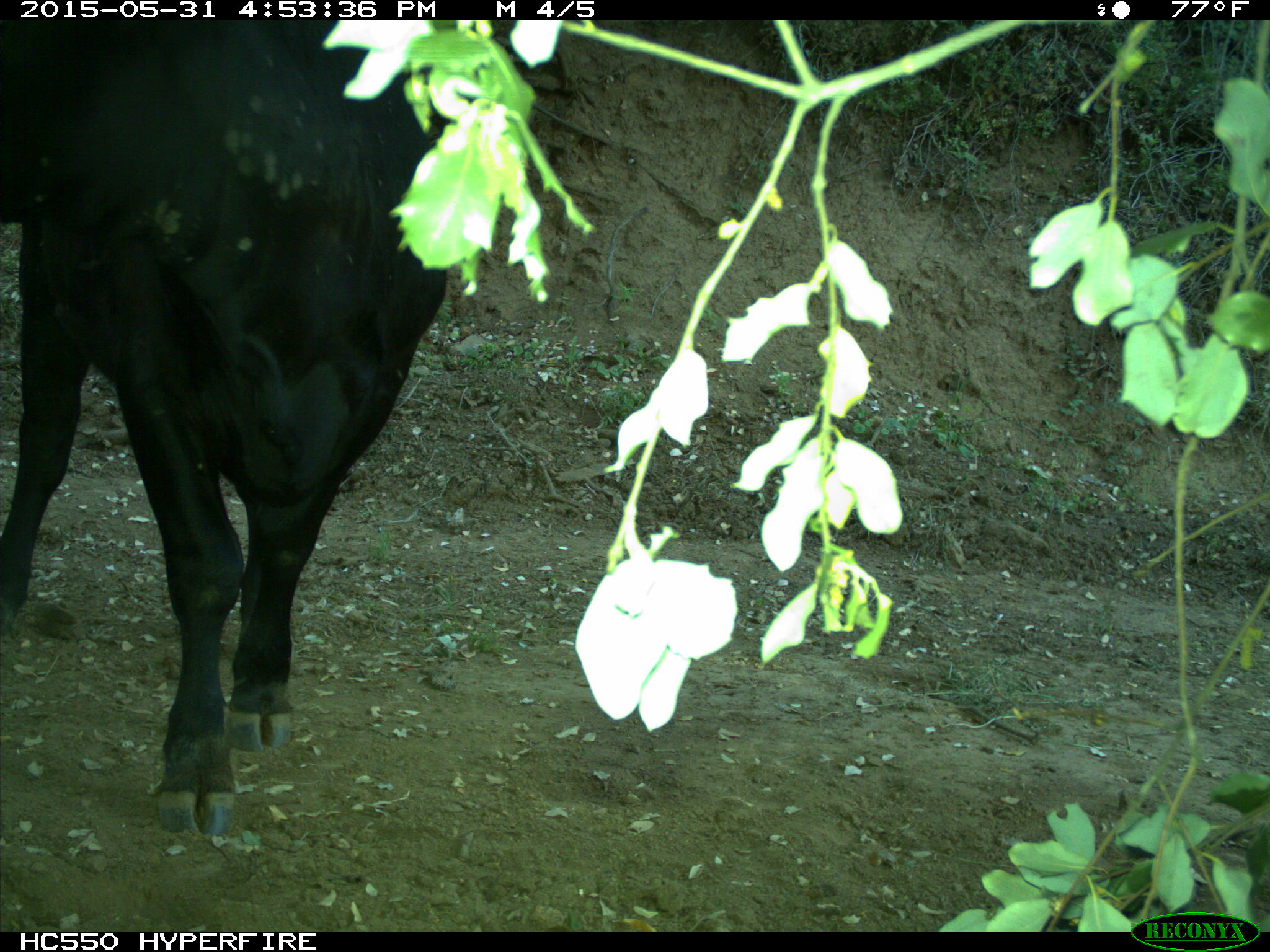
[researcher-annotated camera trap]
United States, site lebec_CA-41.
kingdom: Animalia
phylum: Chordata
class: Mammalia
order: Artiodactyla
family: Bovidae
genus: Bos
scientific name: Bos taurus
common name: domestic cow